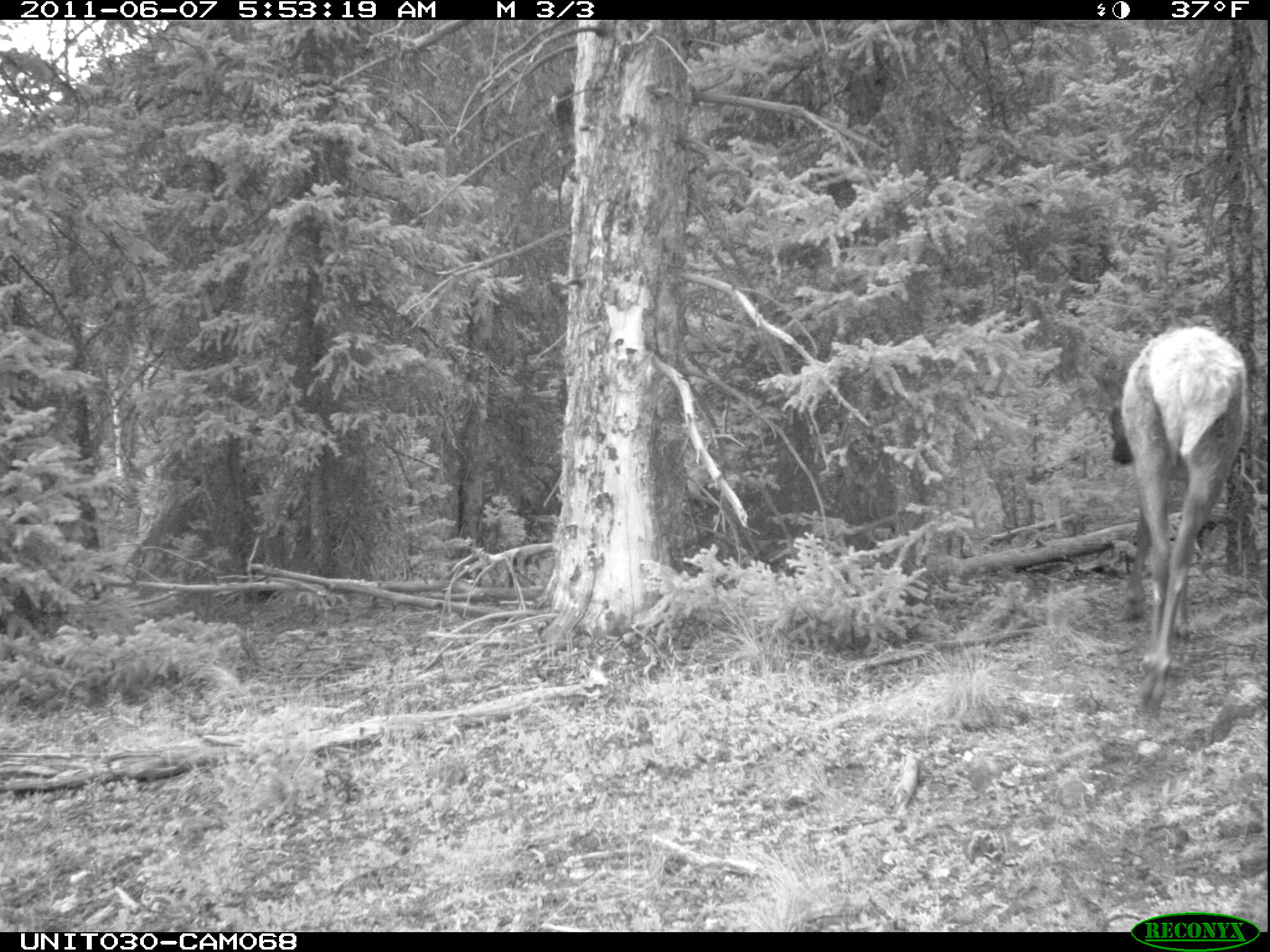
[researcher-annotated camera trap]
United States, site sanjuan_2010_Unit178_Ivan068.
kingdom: Animalia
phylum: Chordata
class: Mammalia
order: Artiodactyla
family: Cervidae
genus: Cervus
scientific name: Cervus elaphus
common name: red deer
Cervus elaphus (red deer).